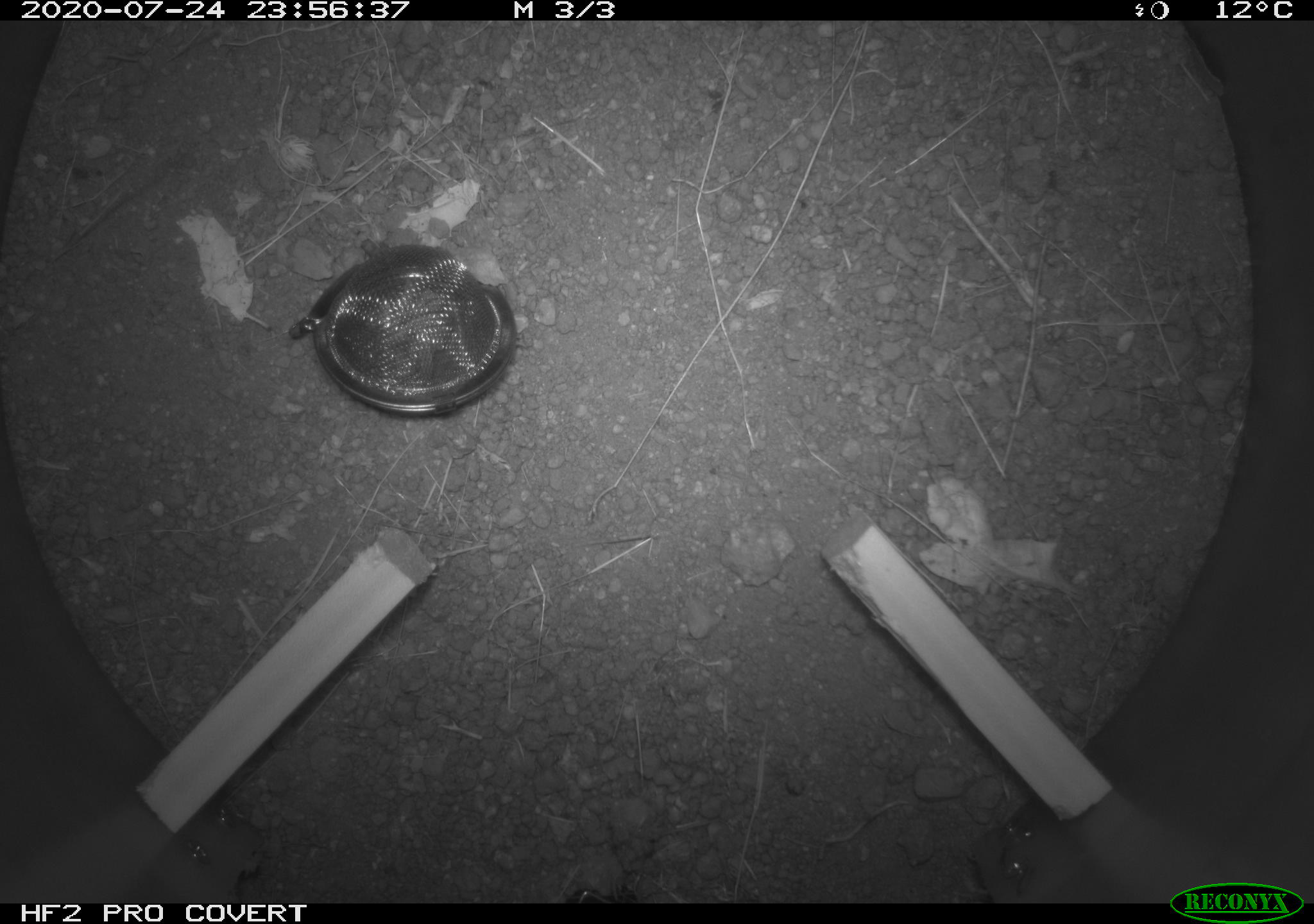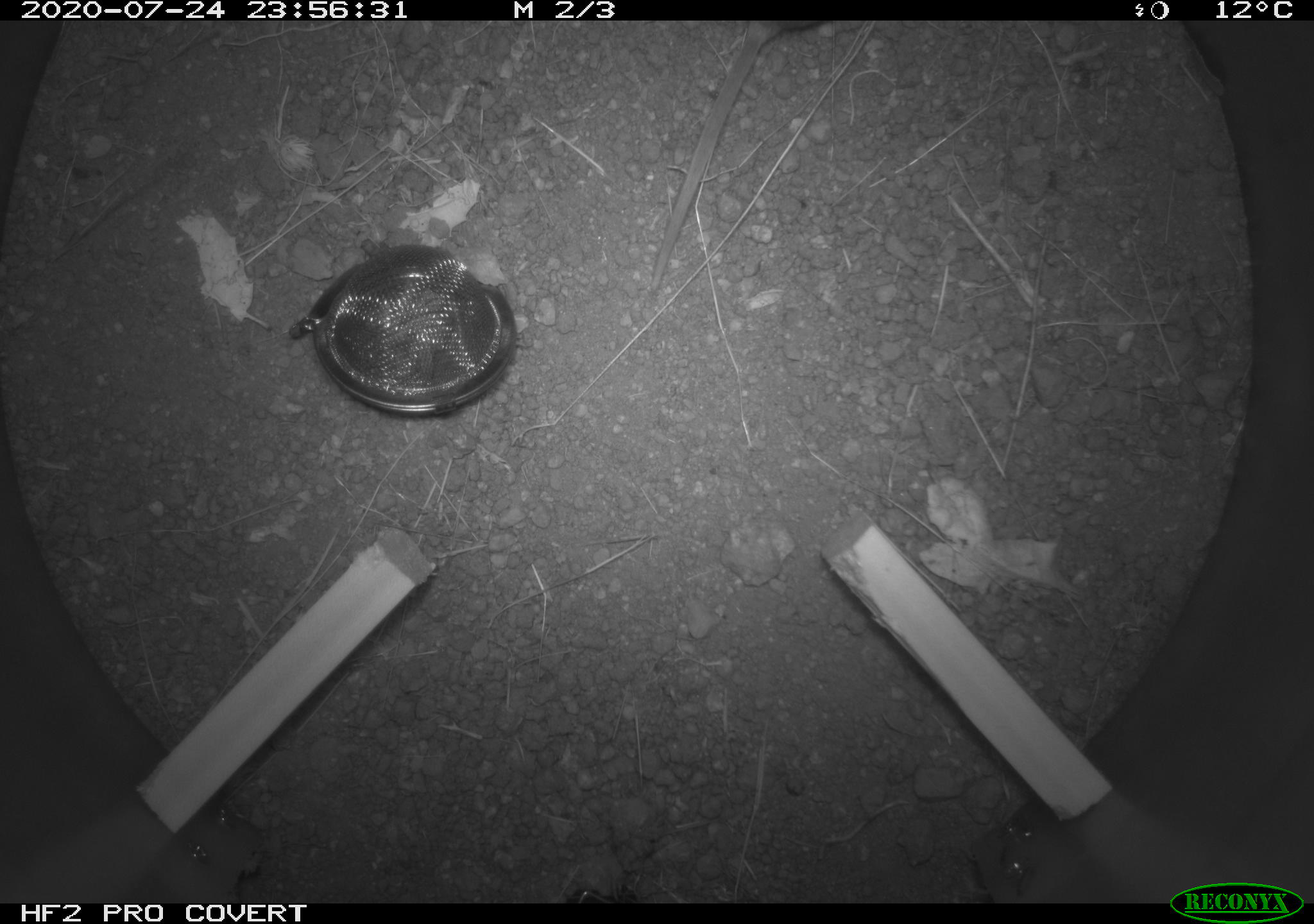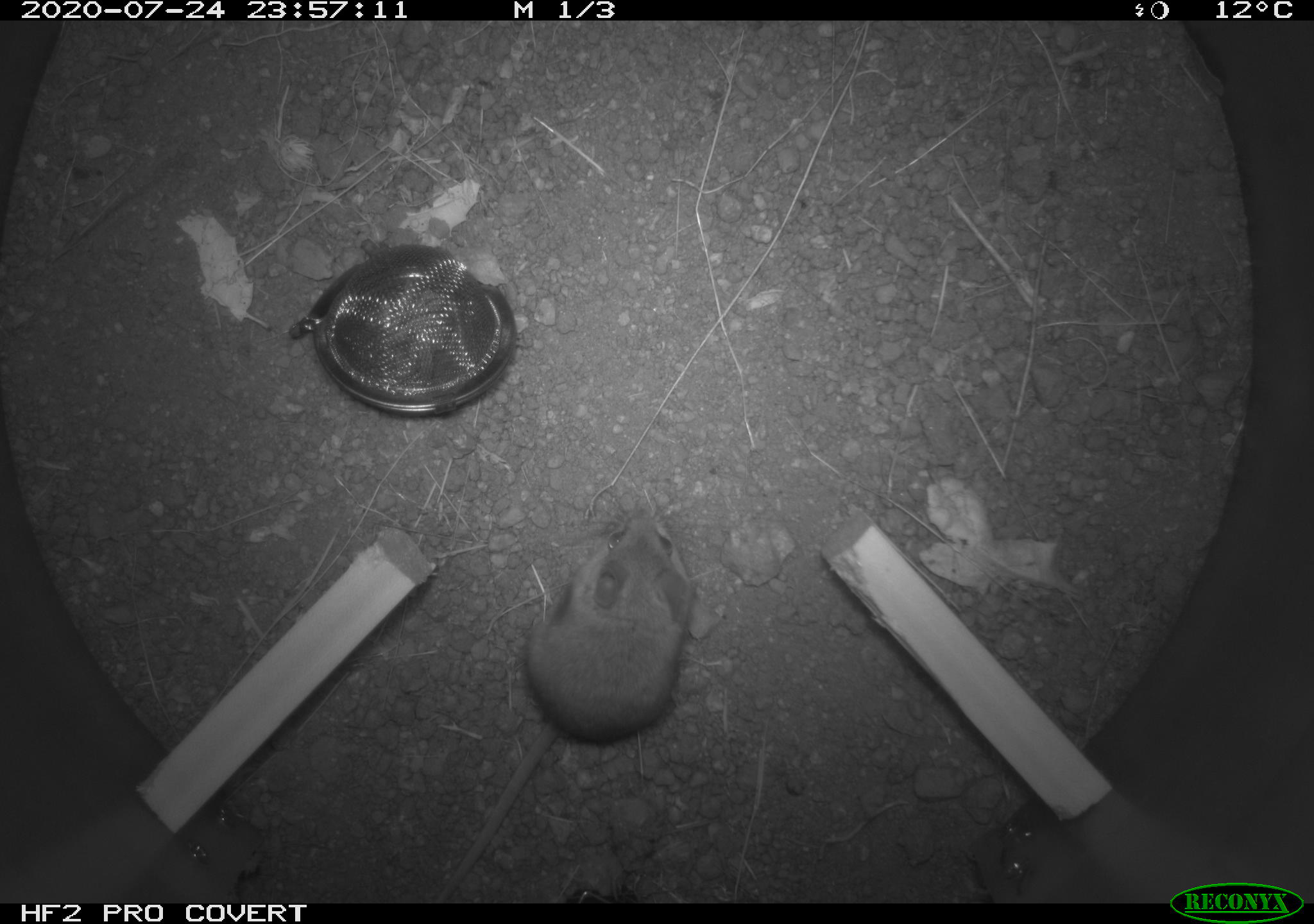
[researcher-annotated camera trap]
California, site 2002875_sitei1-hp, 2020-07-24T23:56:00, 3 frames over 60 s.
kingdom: Animalia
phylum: Chordata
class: Mammalia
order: Rodentia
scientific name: Rodentia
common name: rodent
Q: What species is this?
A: Rodent (Rodentia).